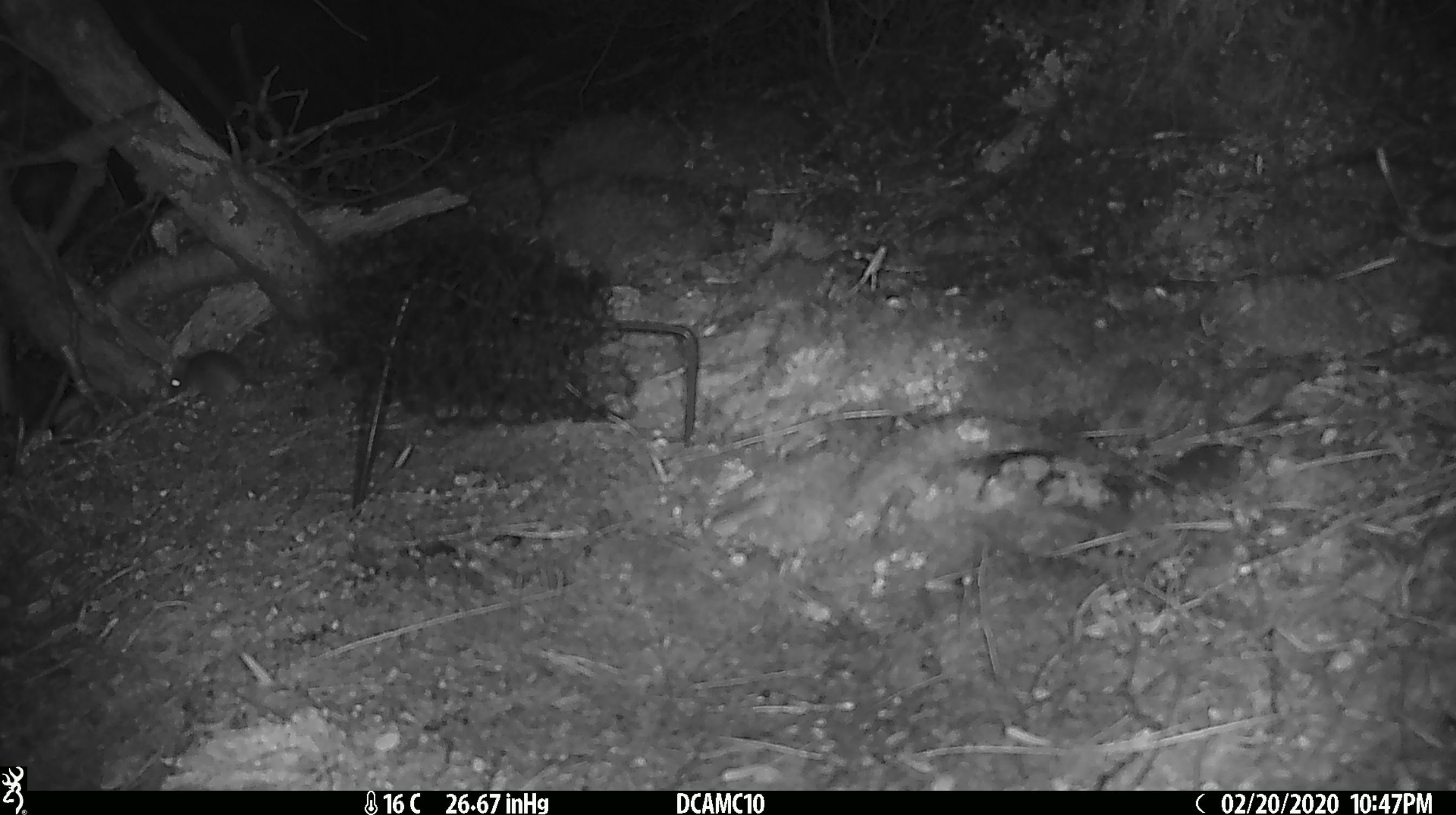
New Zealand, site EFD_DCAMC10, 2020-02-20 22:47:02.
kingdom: Animalia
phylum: Chordata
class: Mammalia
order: Rodentia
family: Muridae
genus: Mus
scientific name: Mus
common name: mouse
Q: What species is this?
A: Mouse (Mus).